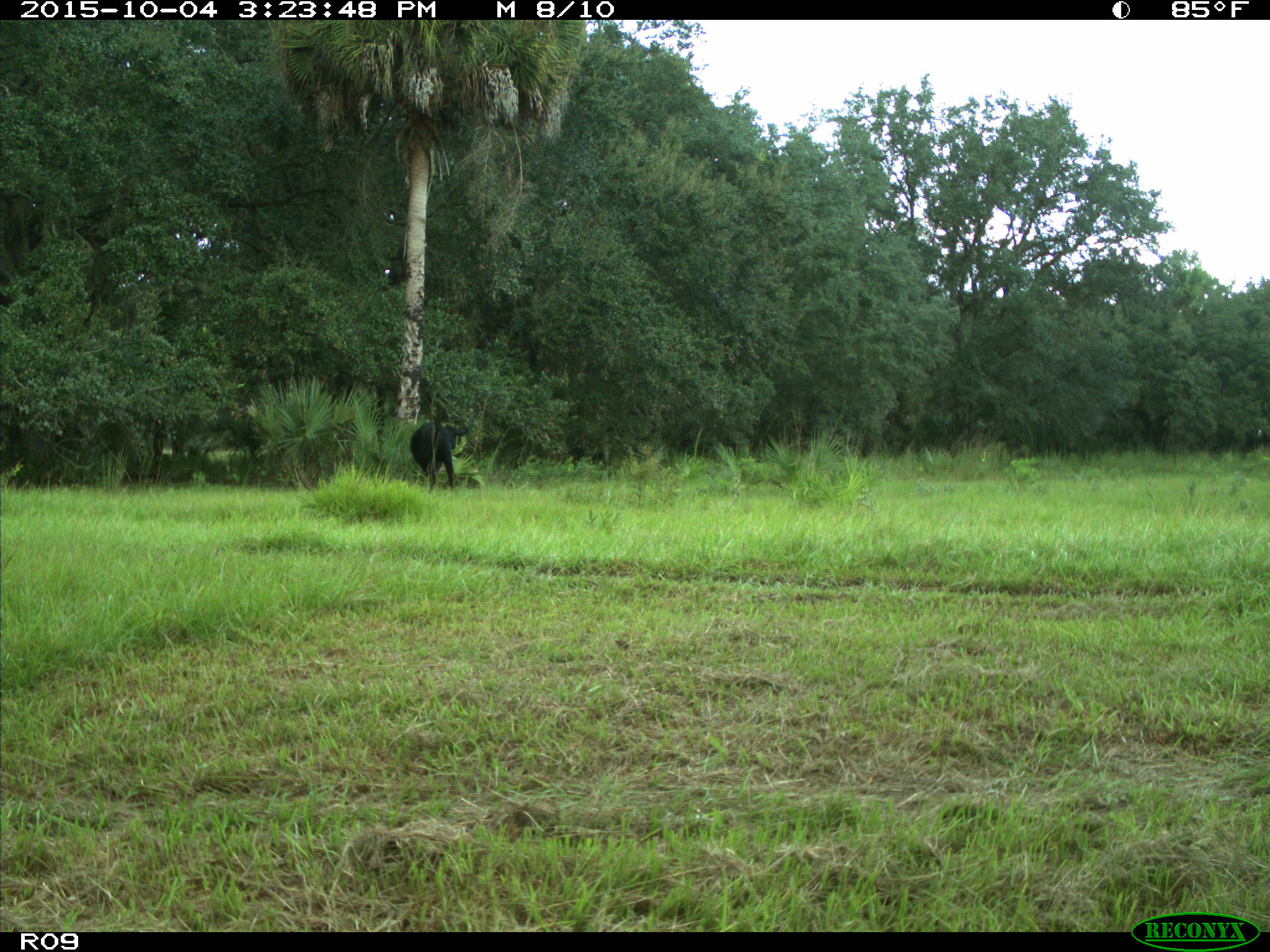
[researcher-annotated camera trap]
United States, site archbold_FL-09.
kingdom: Animalia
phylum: Chordata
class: Mammalia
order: Artiodactyla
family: Bovidae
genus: Bos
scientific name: Bos taurus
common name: domestic cow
Bos taurus (domestic cow).